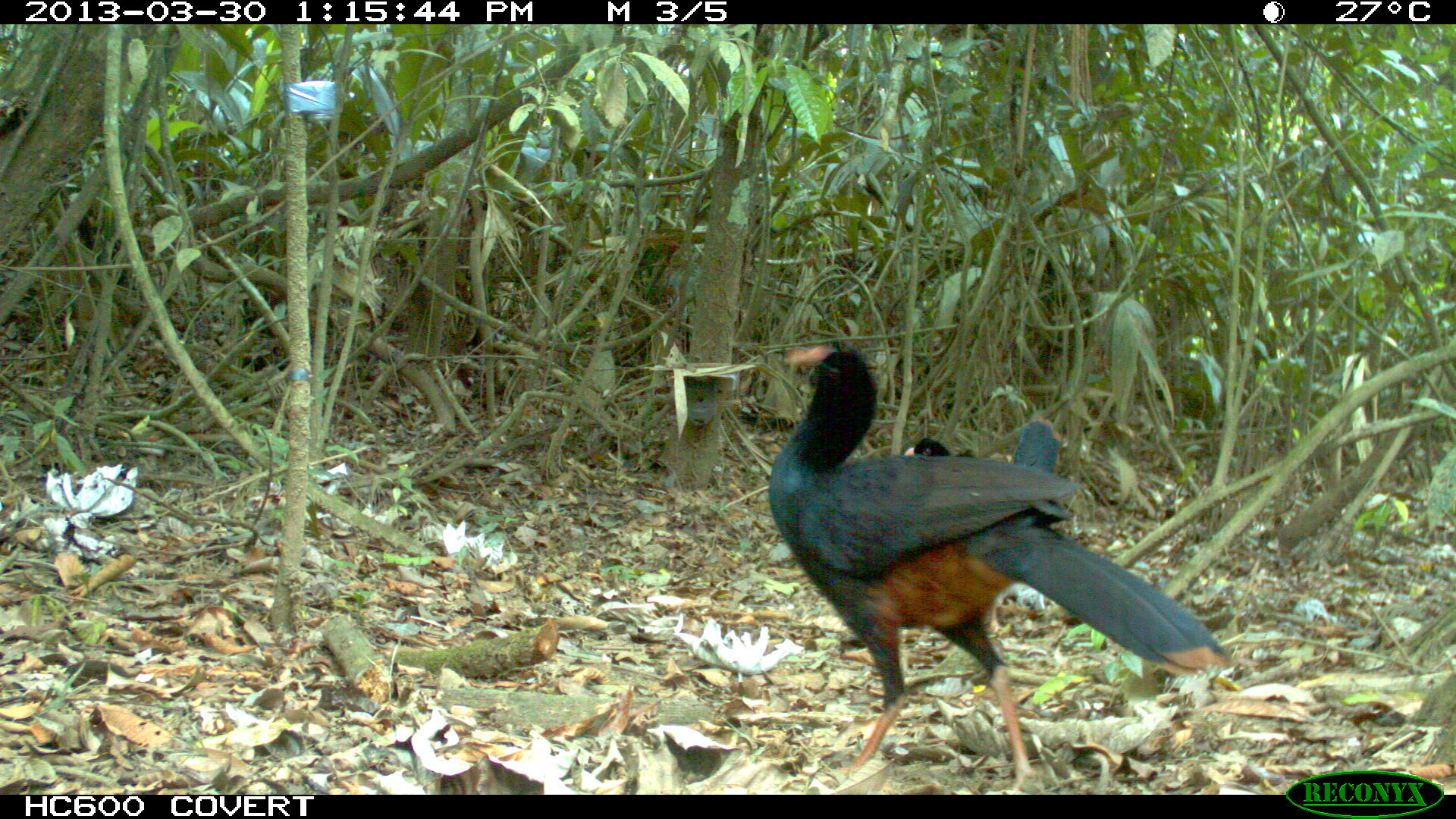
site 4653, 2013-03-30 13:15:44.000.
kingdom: Animalia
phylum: Chordata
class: Aves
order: Galliformes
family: Cracidae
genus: Mitu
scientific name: Mitu tomentosum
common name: crestless curassow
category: mitu tomentosa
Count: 2.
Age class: adult.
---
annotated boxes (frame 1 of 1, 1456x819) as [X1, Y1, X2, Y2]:
mitu tomentosa: [769, 345, 1238, 793]; [905, 419, 1058, 633]